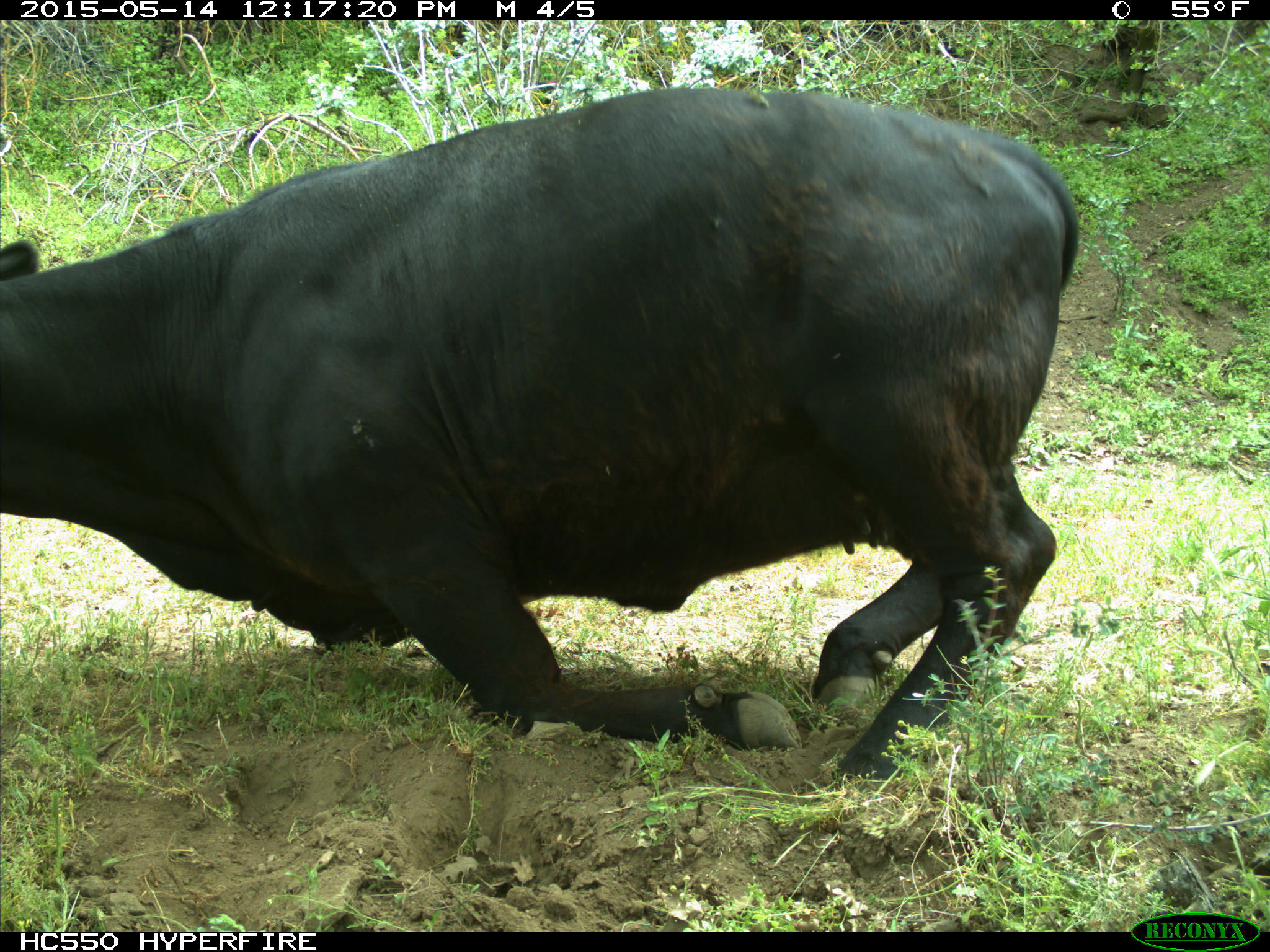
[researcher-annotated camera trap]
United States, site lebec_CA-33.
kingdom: Animalia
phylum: Chordata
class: Mammalia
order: Artiodactyla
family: Bovidae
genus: Bos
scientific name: Bos taurus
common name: domestic cow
Bos taurus (domestic cow).